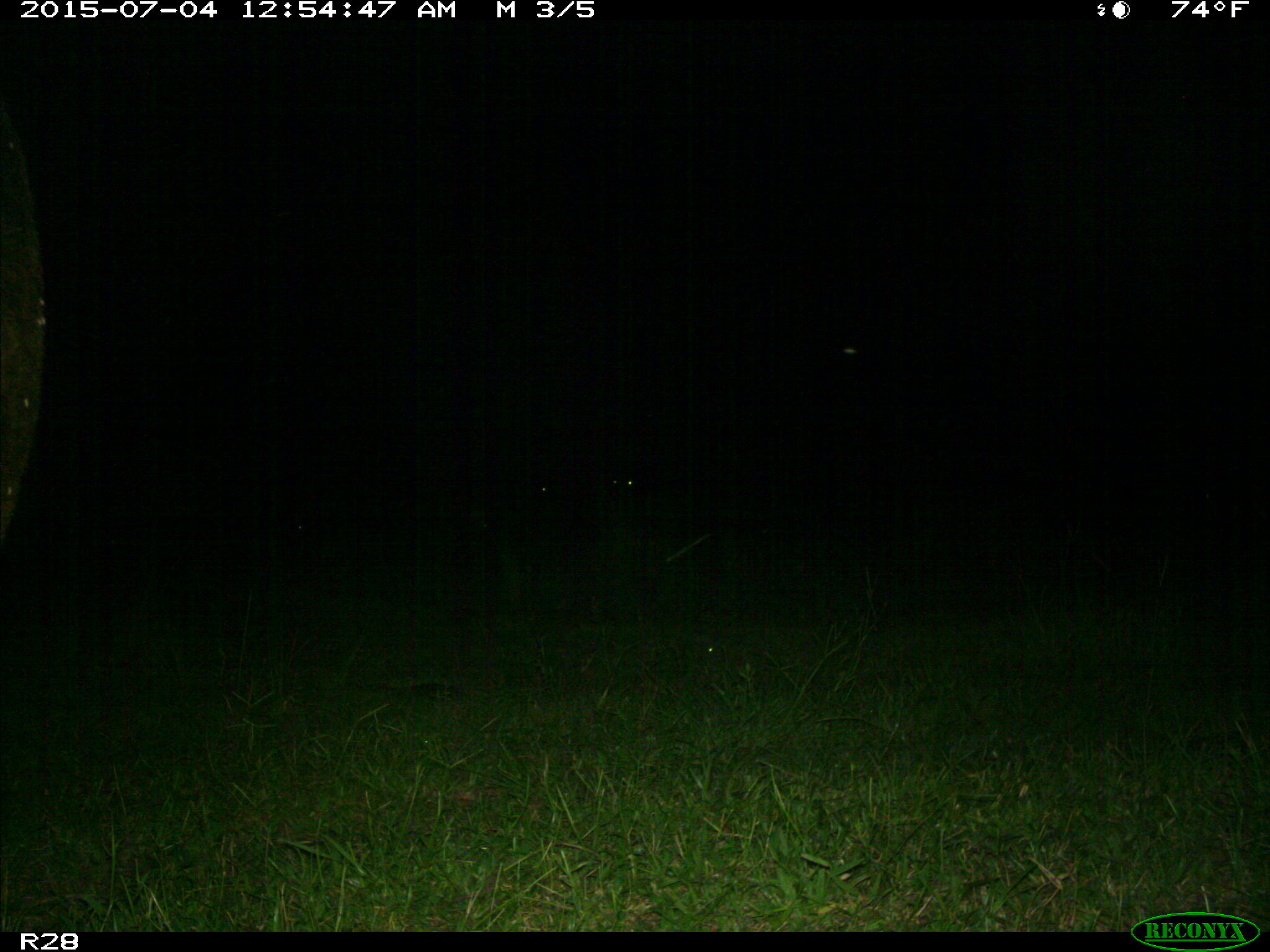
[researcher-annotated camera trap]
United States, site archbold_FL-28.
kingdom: Animalia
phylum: Chordata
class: Mammalia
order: Artiodactyla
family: Bovidae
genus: Bos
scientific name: Bos taurus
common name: domestic cow